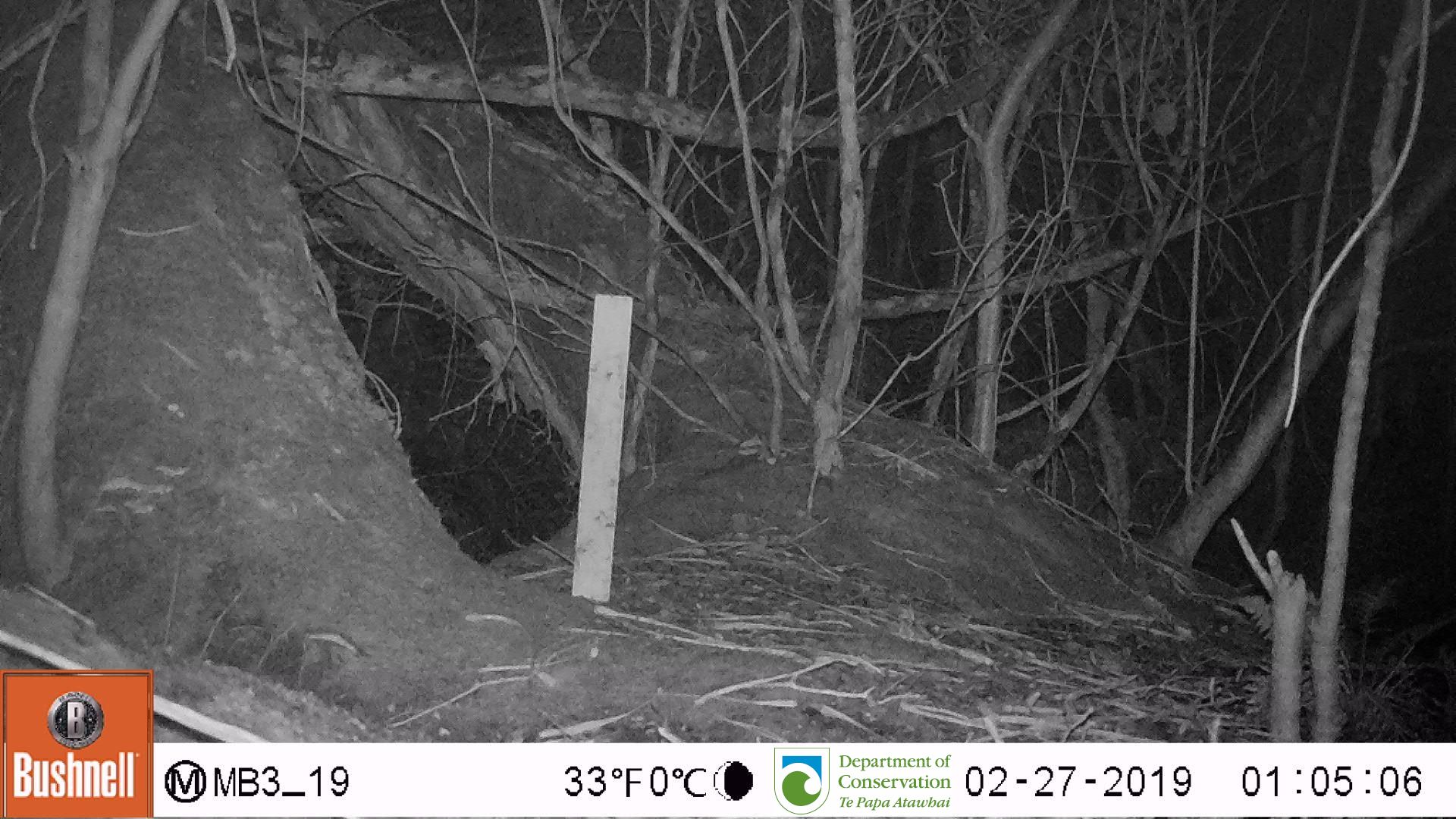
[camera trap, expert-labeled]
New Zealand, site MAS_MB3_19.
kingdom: Animalia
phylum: Chordata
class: Mammalia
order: Rodentia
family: Muridae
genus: Mus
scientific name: Mus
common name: mouse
Mouse (Mus).